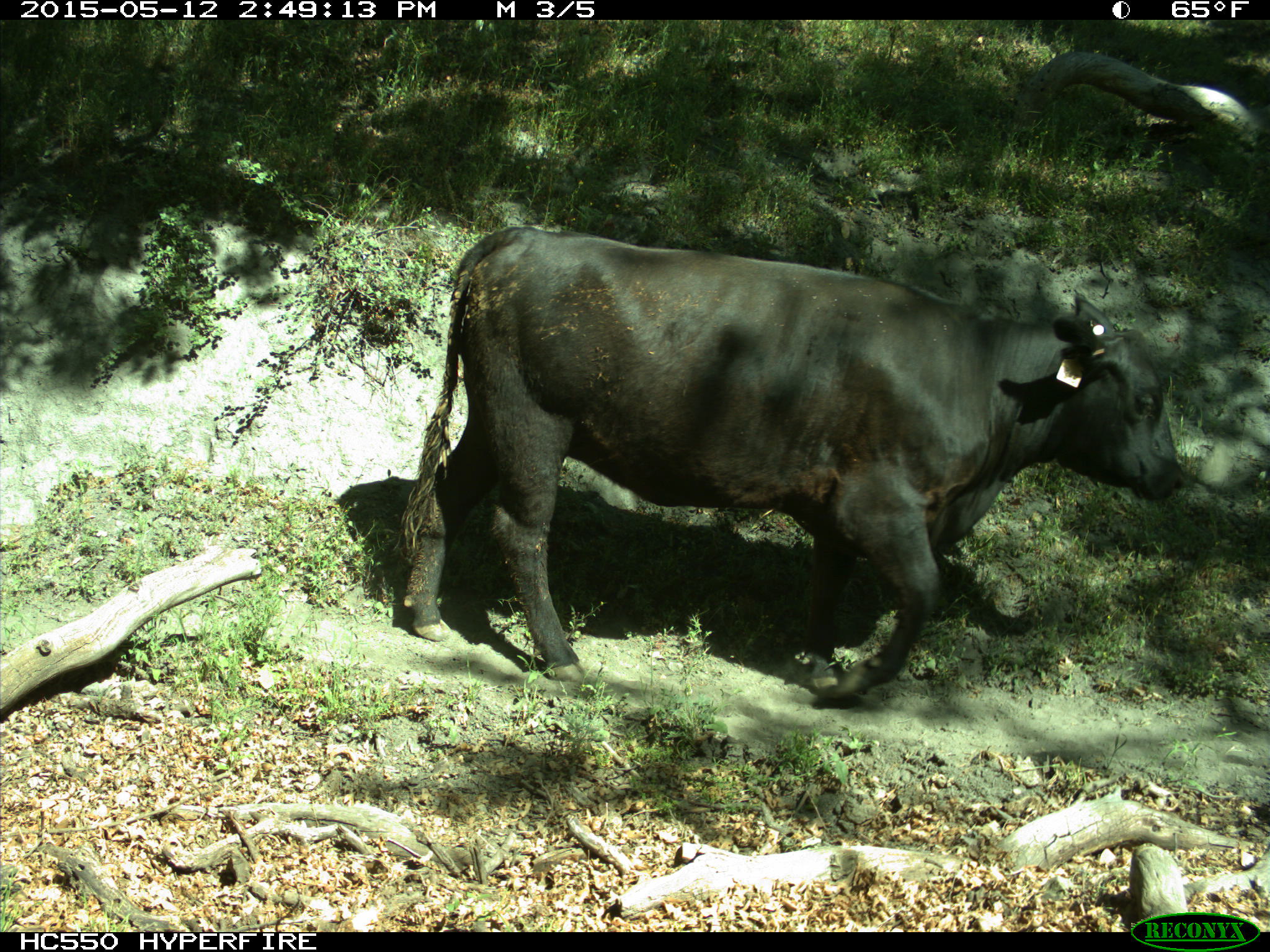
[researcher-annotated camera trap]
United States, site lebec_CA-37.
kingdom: Animalia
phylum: Chordata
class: Mammalia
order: Artiodactyla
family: Bovidae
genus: Bos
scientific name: Bos taurus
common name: domestic cow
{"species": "Bos taurus (domestic cow)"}